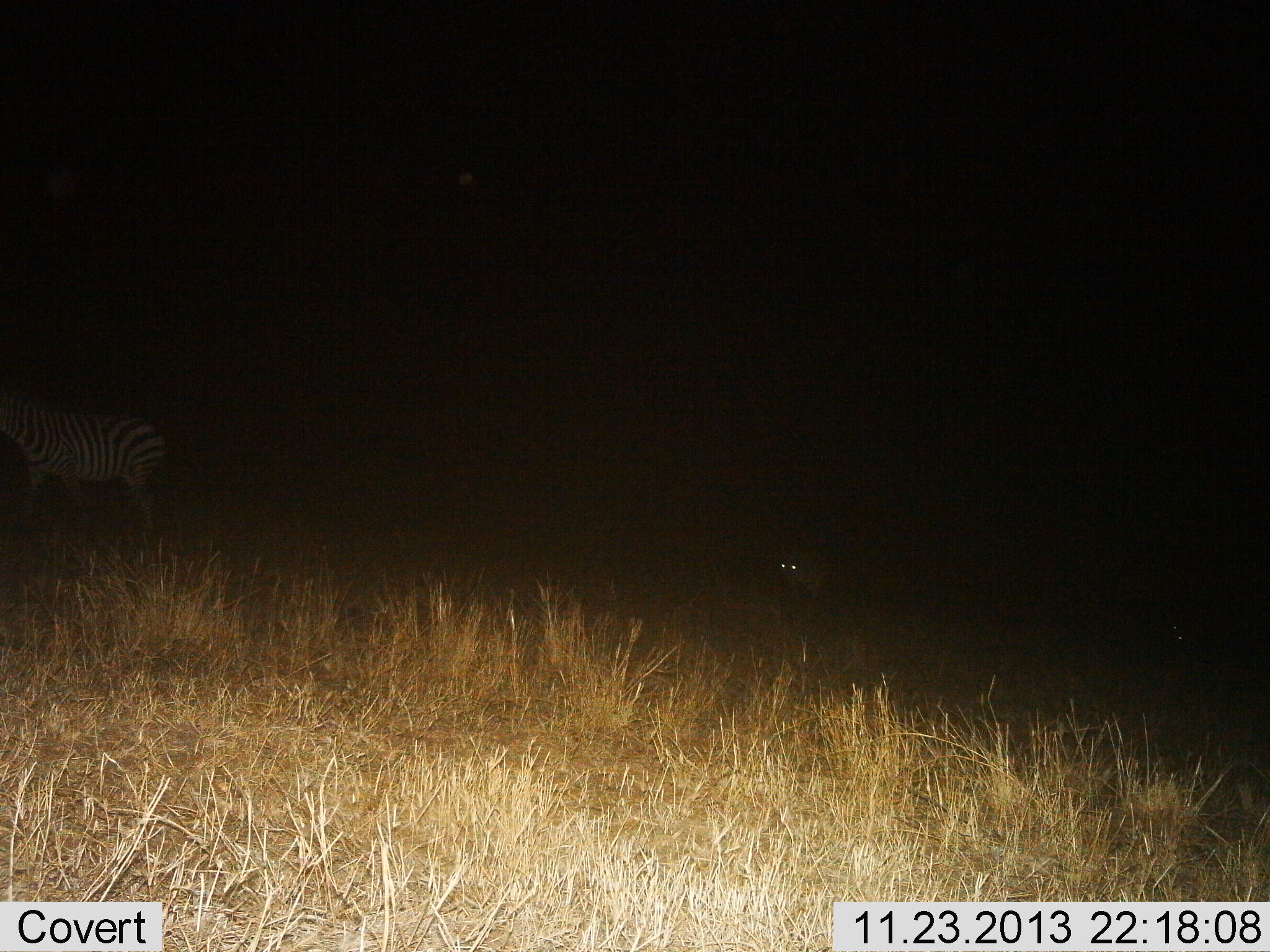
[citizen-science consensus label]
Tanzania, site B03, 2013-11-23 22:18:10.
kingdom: Animalia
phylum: Chordata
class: Mammalia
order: Carnivora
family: Hyaenidae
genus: Crocuta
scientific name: Crocuta crocuta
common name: spotted hyena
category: hyenaspotted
Hyenaspotted (spotted hyena) (Crocuta crocuta), count 1. Behavior (volunteer vote fractions): standing 0%, resting 0%, moving 100%, interacting 0%. Young present (vote fraction): 0%. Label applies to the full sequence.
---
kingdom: Animalia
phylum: Chordata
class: Mammalia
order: Perissodactyla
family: Equidae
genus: Equus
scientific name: Equus quagga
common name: plains zebra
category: zebra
Zebra (plains zebra) (Equus quagga), count 1. Behavior (volunteer vote fractions): standing 55%, resting 0%, moving 45%, interacting 0%. Young present (vote fraction): 5%. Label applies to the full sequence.